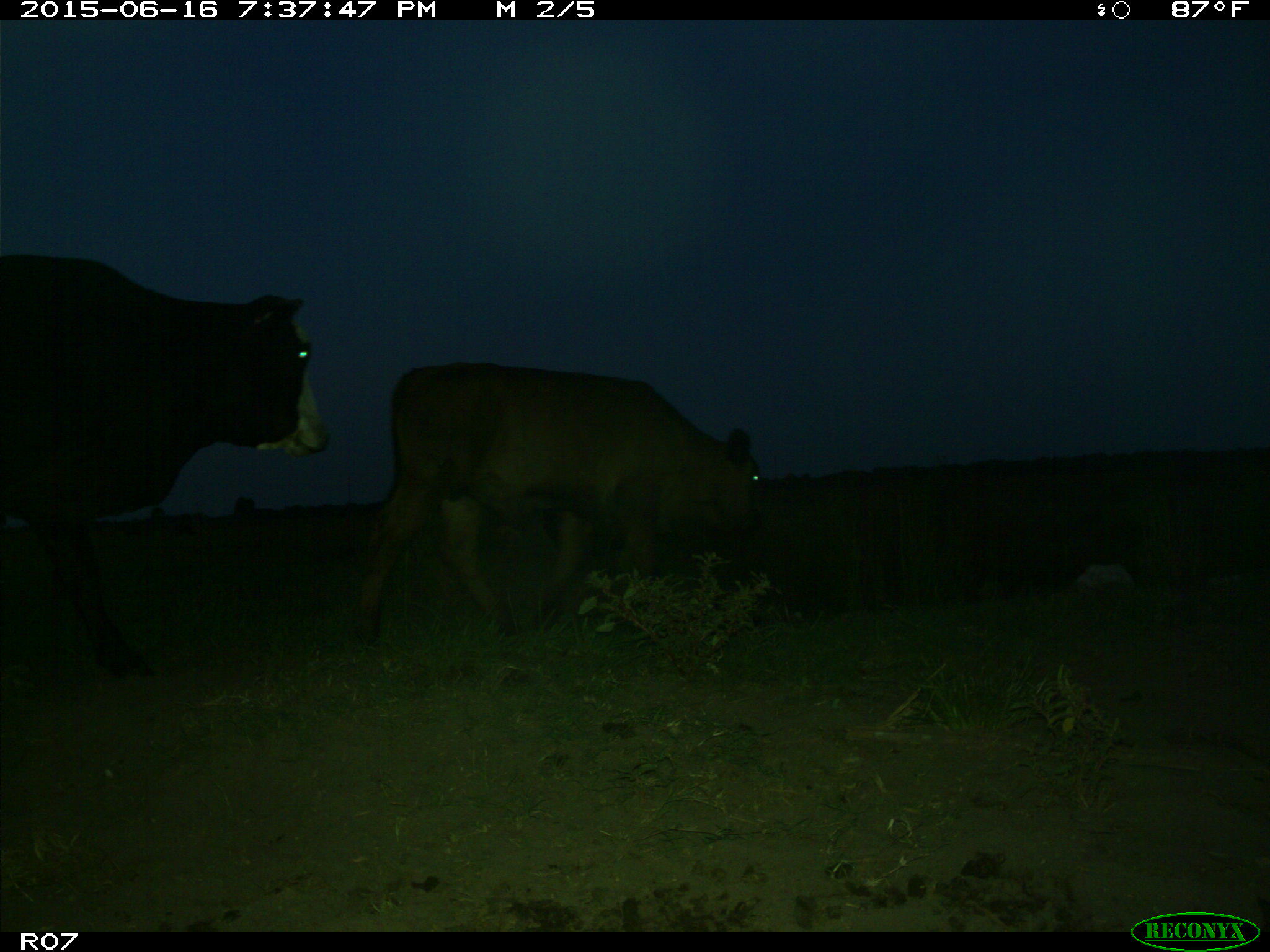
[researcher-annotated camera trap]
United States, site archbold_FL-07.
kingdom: Animalia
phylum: Chordata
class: Mammalia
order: Artiodactyla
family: Bovidae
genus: Bos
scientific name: Bos taurus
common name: domestic cow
Bos taurus (domestic cow).